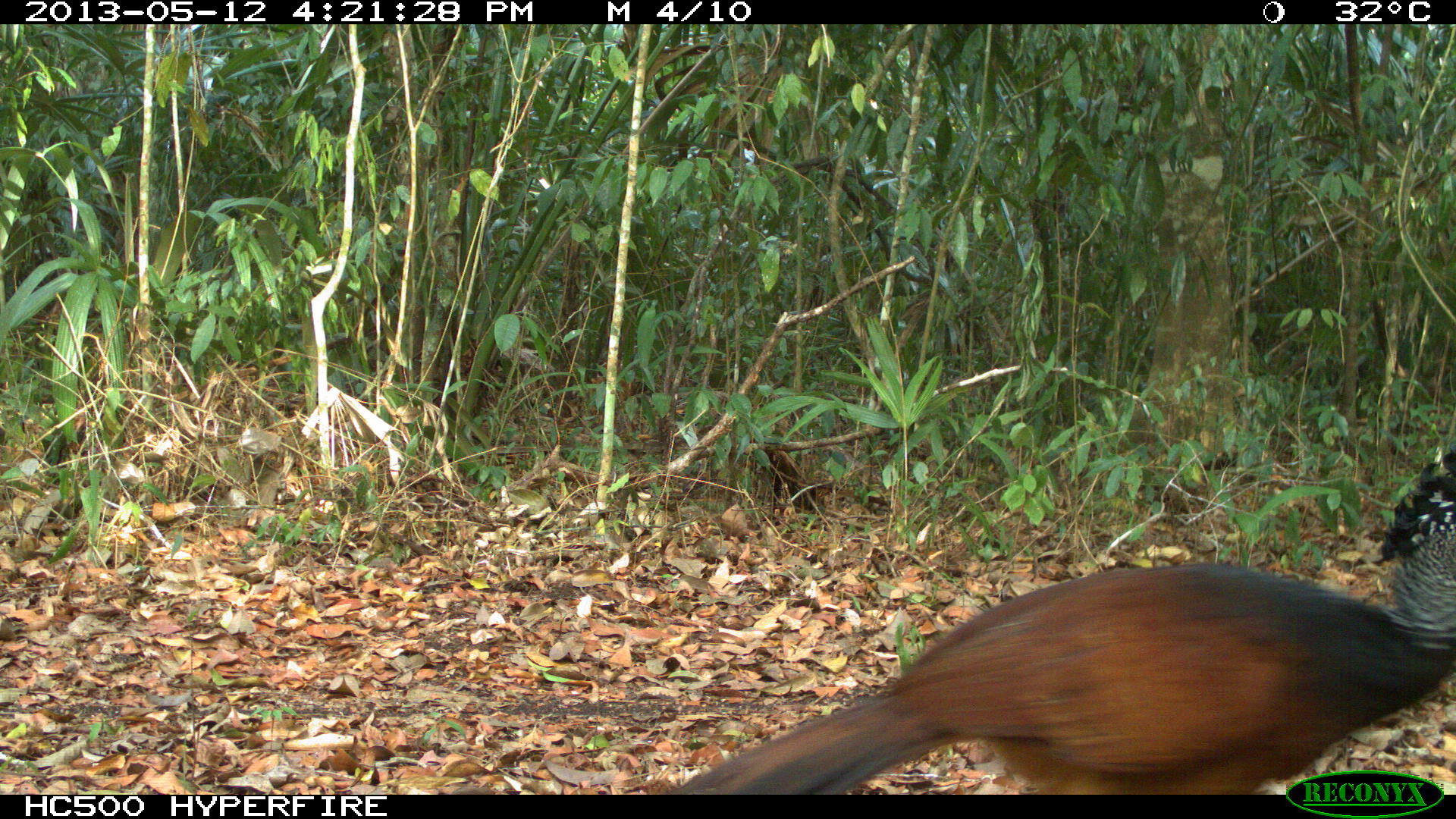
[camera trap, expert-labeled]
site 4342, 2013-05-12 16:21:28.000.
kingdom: Animalia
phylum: Chordata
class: Aves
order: Galliformes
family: Cracidae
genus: Crax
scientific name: Crax rubra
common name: great curassow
Crax rubra (great curassow), count 1, sex female.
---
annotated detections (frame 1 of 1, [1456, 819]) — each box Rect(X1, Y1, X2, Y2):
crax rubra: Rect(659, 447, 1456, 793)